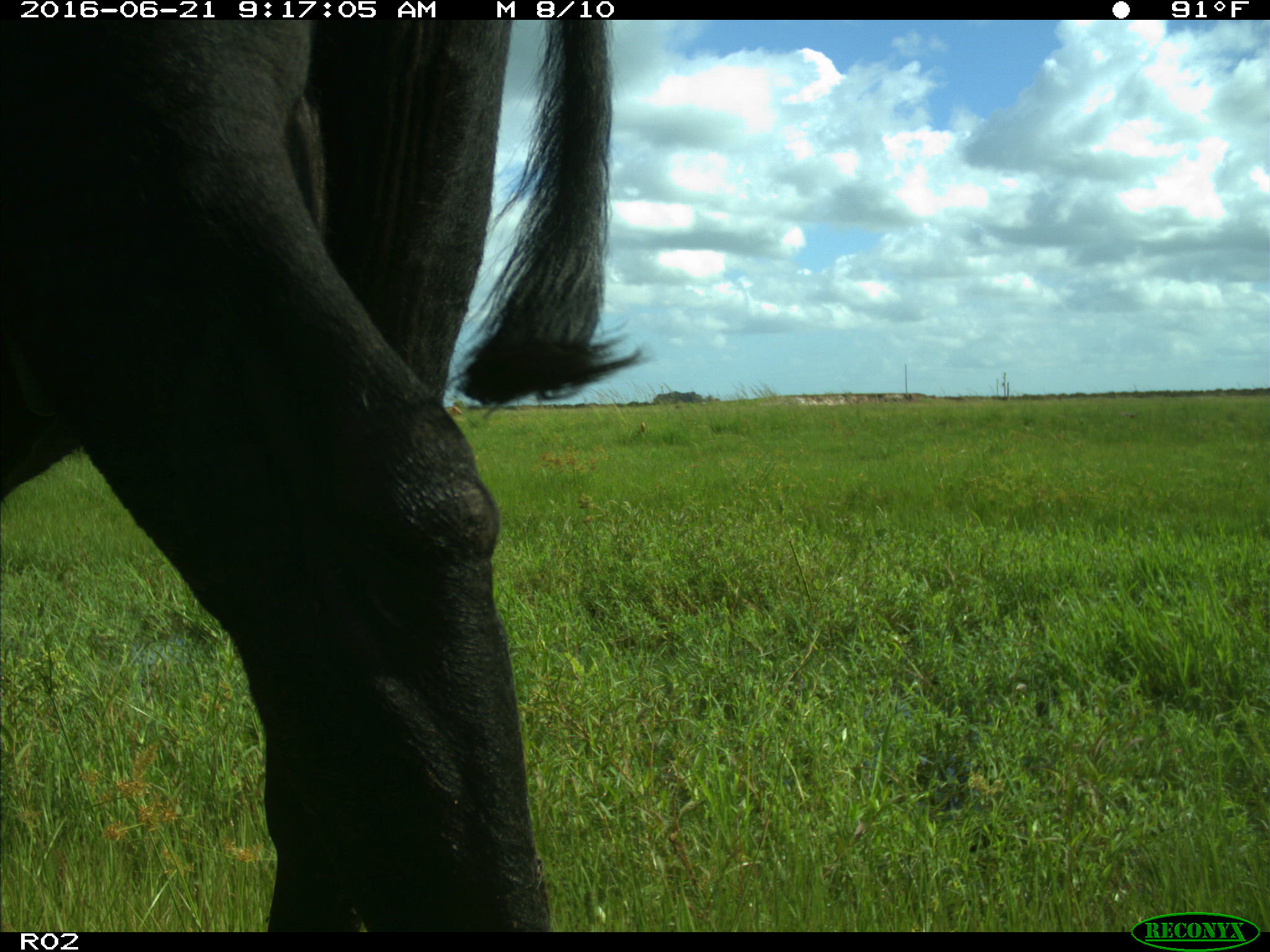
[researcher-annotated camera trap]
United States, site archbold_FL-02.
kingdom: Animalia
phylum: Chordata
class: Mammalia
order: Artiodactyla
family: Bovidae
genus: Bos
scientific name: Bos taurus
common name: domestic cow